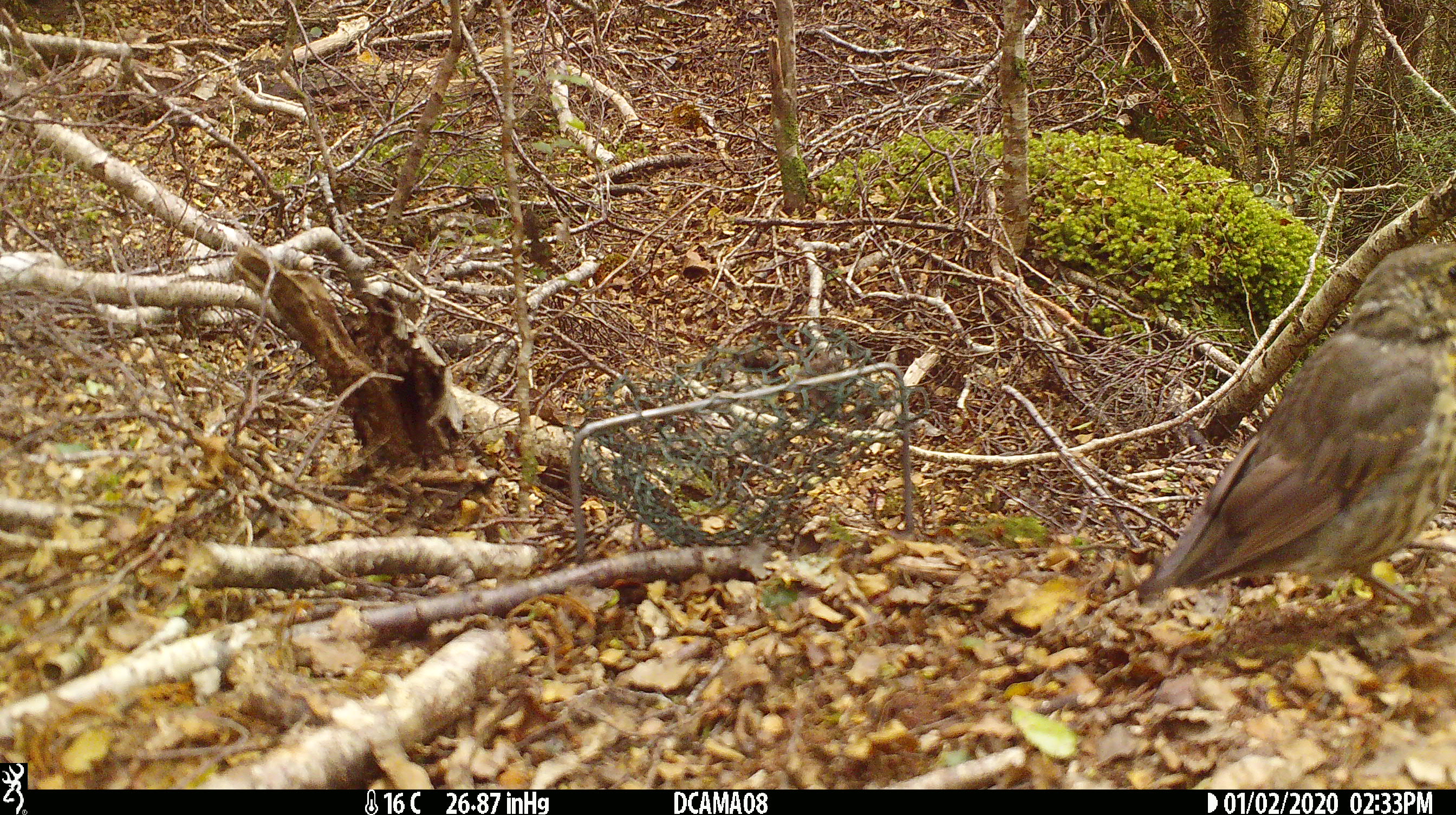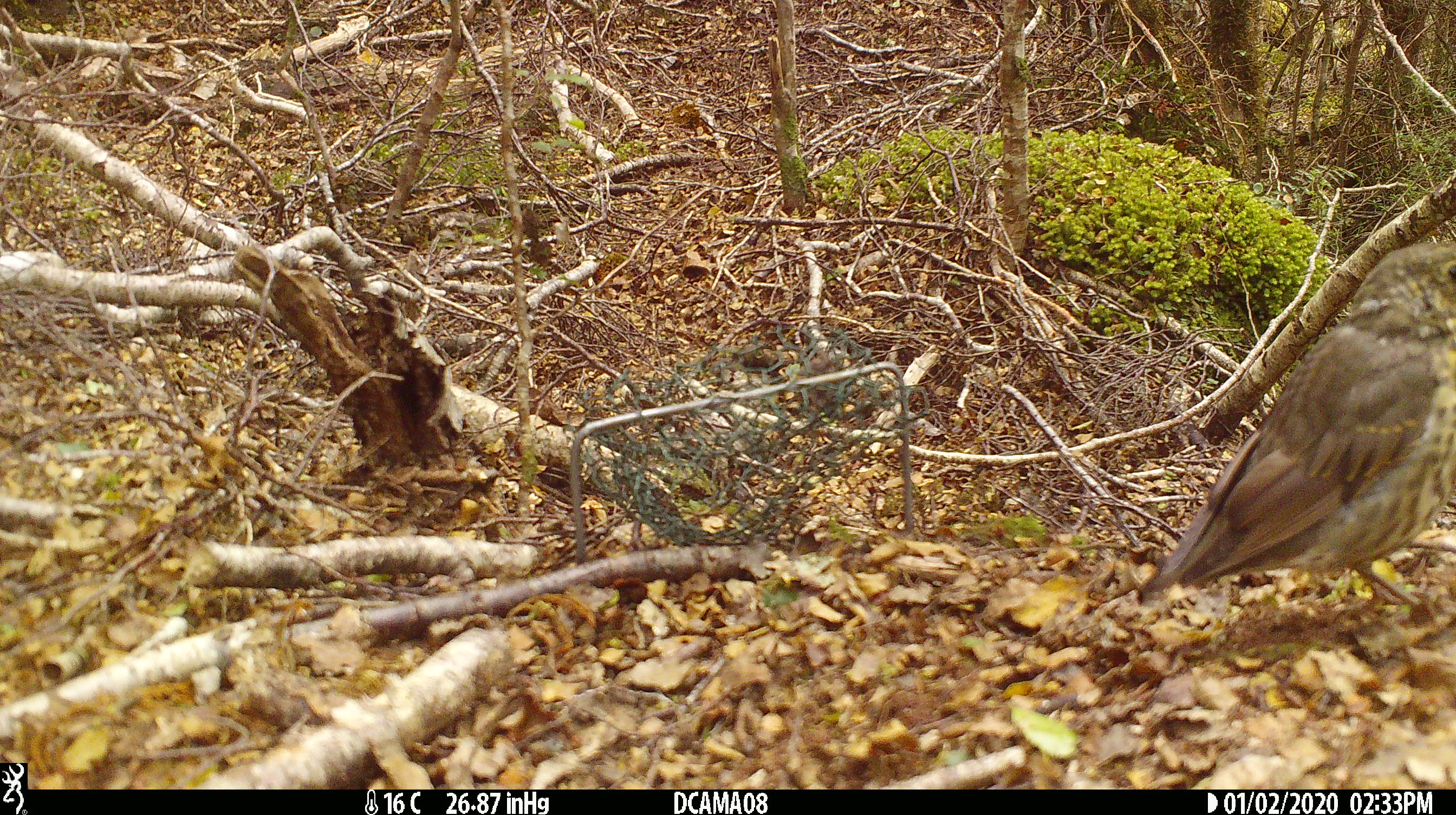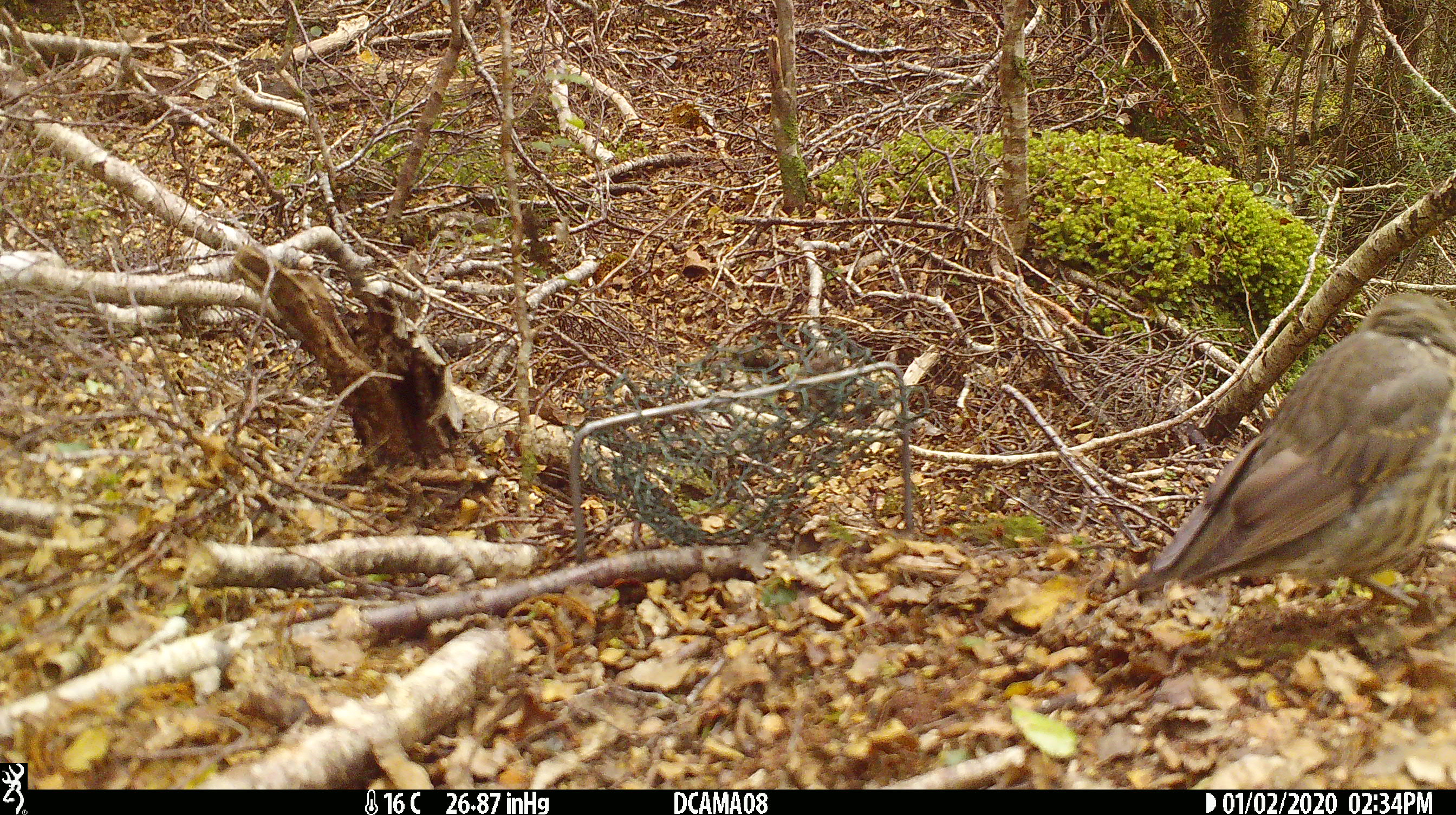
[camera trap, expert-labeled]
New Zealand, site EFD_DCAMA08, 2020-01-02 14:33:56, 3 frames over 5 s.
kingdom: Animalia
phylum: Chordata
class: Aves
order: Passeriformes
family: Turdidae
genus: Turdus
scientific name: Turdus philomelos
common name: song thrush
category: thrush